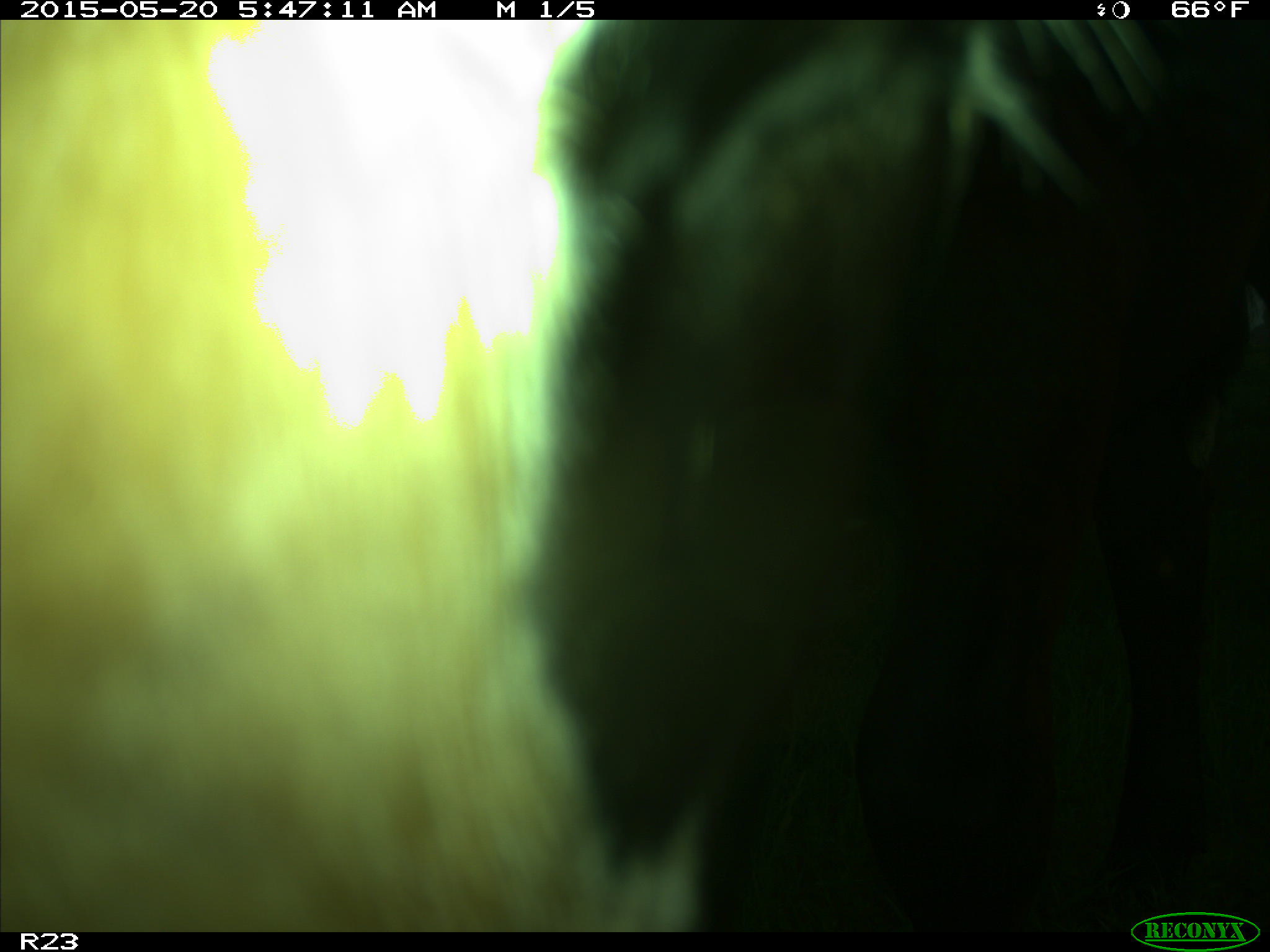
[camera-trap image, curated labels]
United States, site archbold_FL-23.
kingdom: Animalia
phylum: Chordata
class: Mammalia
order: Artiodactyla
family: Bovidae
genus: Bos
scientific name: Bos taurus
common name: domestic cow